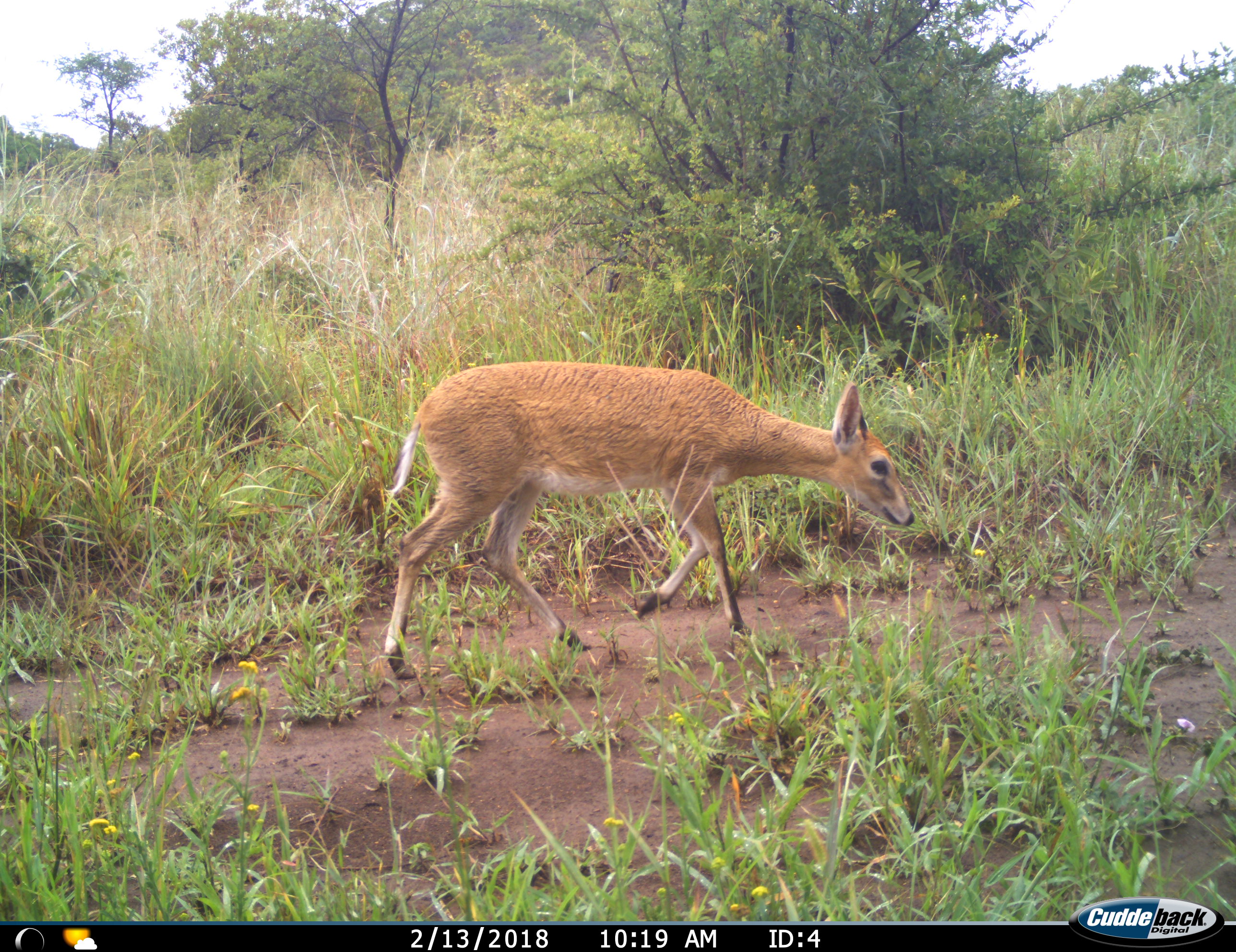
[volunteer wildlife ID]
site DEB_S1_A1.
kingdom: Animalia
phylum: Chordata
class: Mammalia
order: Artiodactyla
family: Bovidae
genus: Sylvicapra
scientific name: Sylvicapra grimmia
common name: common duiker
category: duikercommongrey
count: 1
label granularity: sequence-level